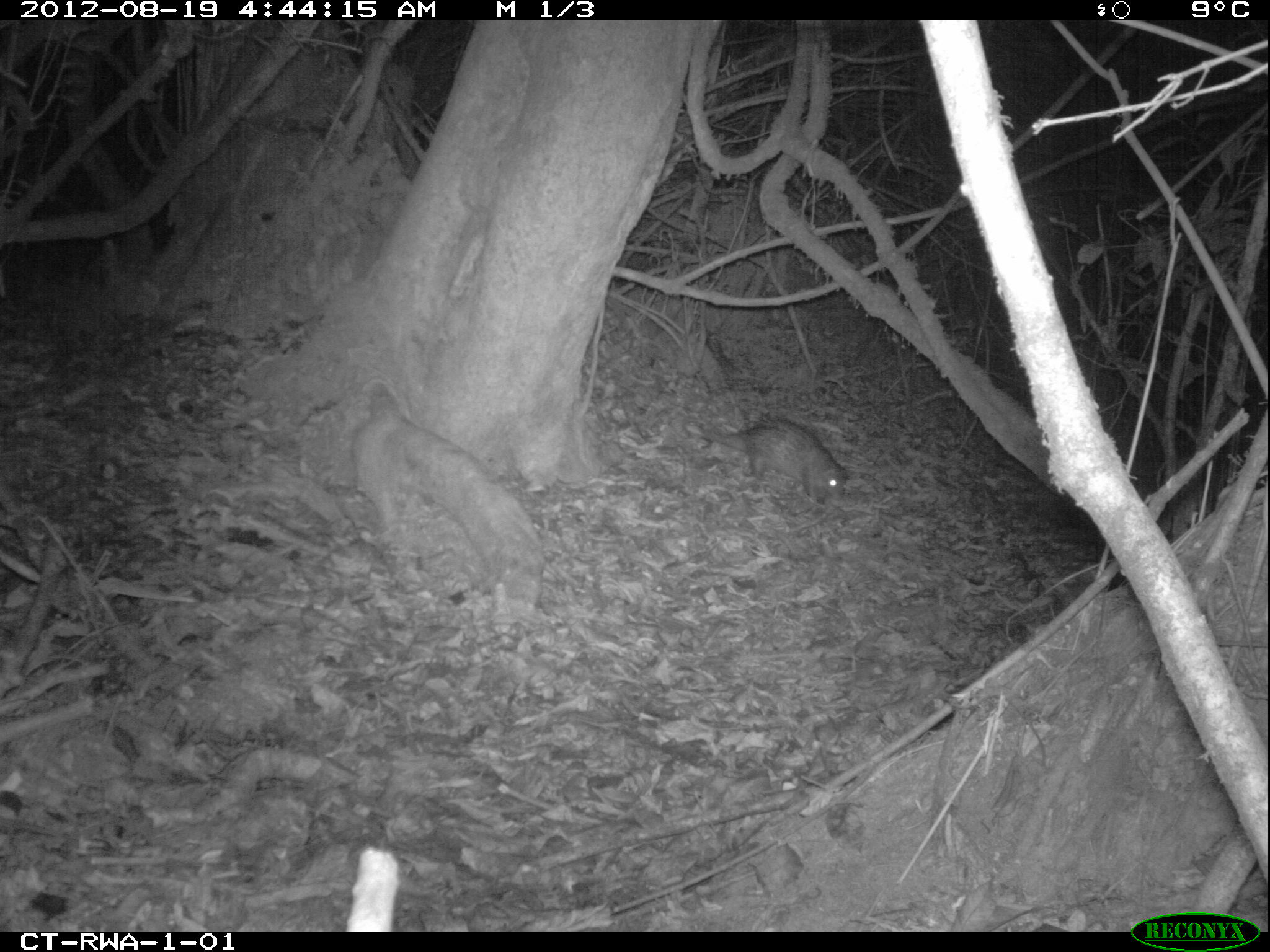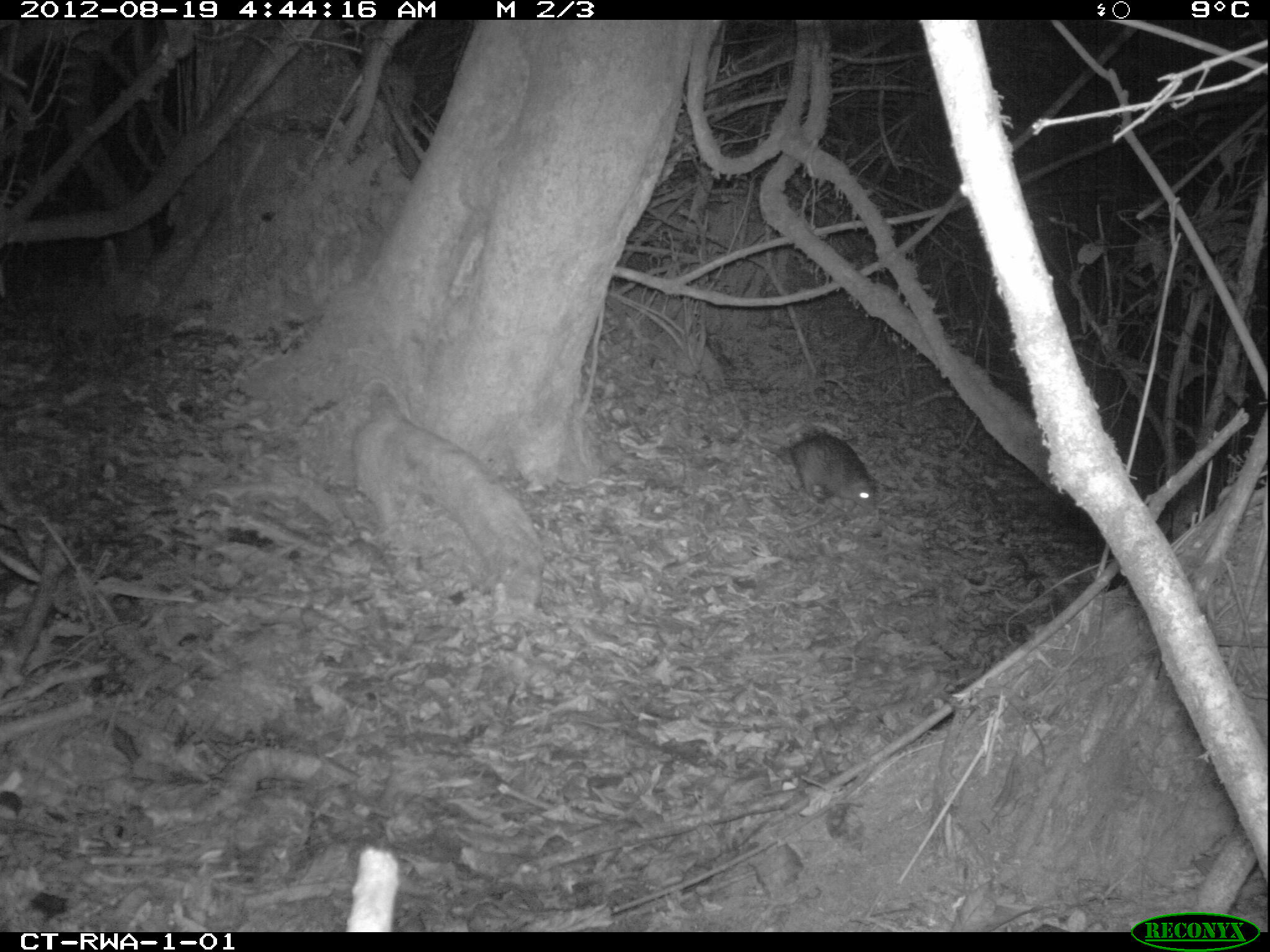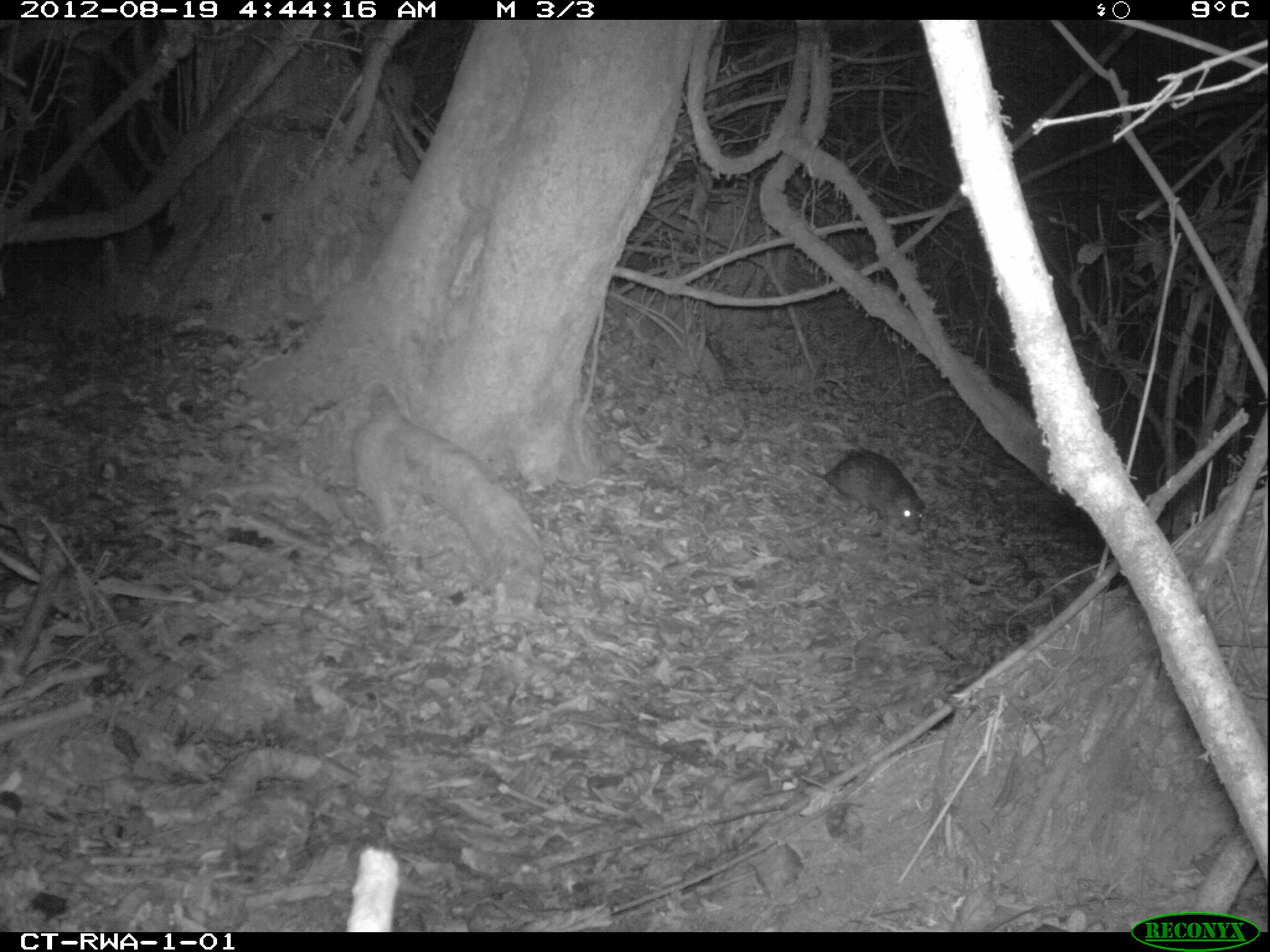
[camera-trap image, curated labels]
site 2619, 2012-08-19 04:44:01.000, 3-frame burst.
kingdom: Animalia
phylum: Chordata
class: Mammalia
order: Rodentia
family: Hystricidae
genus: Atherurus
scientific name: Atherurus africanus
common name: african brush-tailed porcupine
Atherurus africanus (african brush-tailed porcupine), count 1.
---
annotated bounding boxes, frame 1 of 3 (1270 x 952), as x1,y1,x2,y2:
atherurus africanus: 685,418,850,504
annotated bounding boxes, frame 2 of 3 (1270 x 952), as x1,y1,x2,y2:
atherurus africanus: 745,431,878,514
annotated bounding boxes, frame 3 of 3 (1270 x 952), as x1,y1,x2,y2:
atherurus africanus: 789,448,926,535